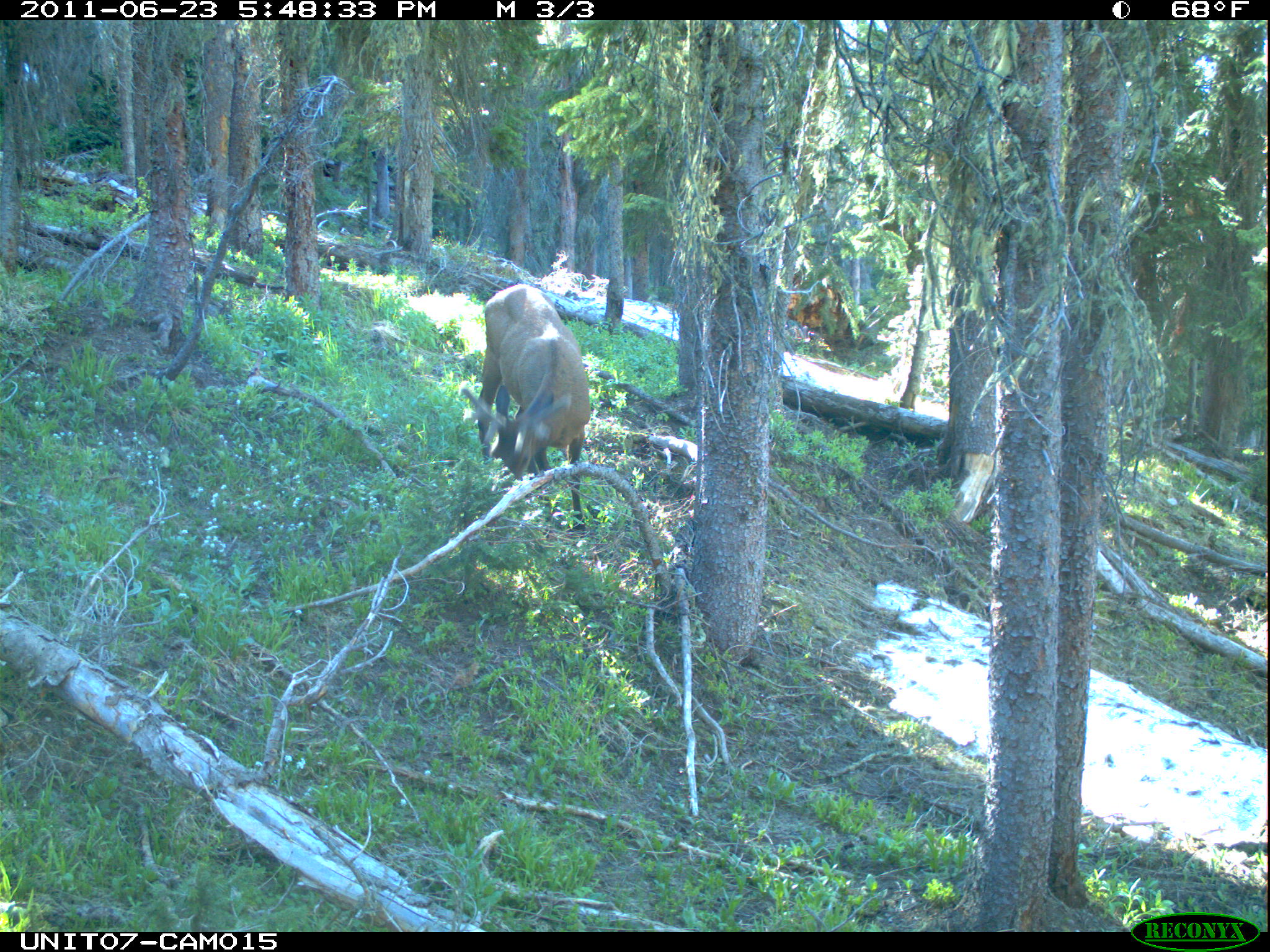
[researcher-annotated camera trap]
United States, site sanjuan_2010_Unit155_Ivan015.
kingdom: Animalia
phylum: Chordata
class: Mammalia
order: Artiodactyla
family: Cervidae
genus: Cervus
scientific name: Cervus elaphus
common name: red deer